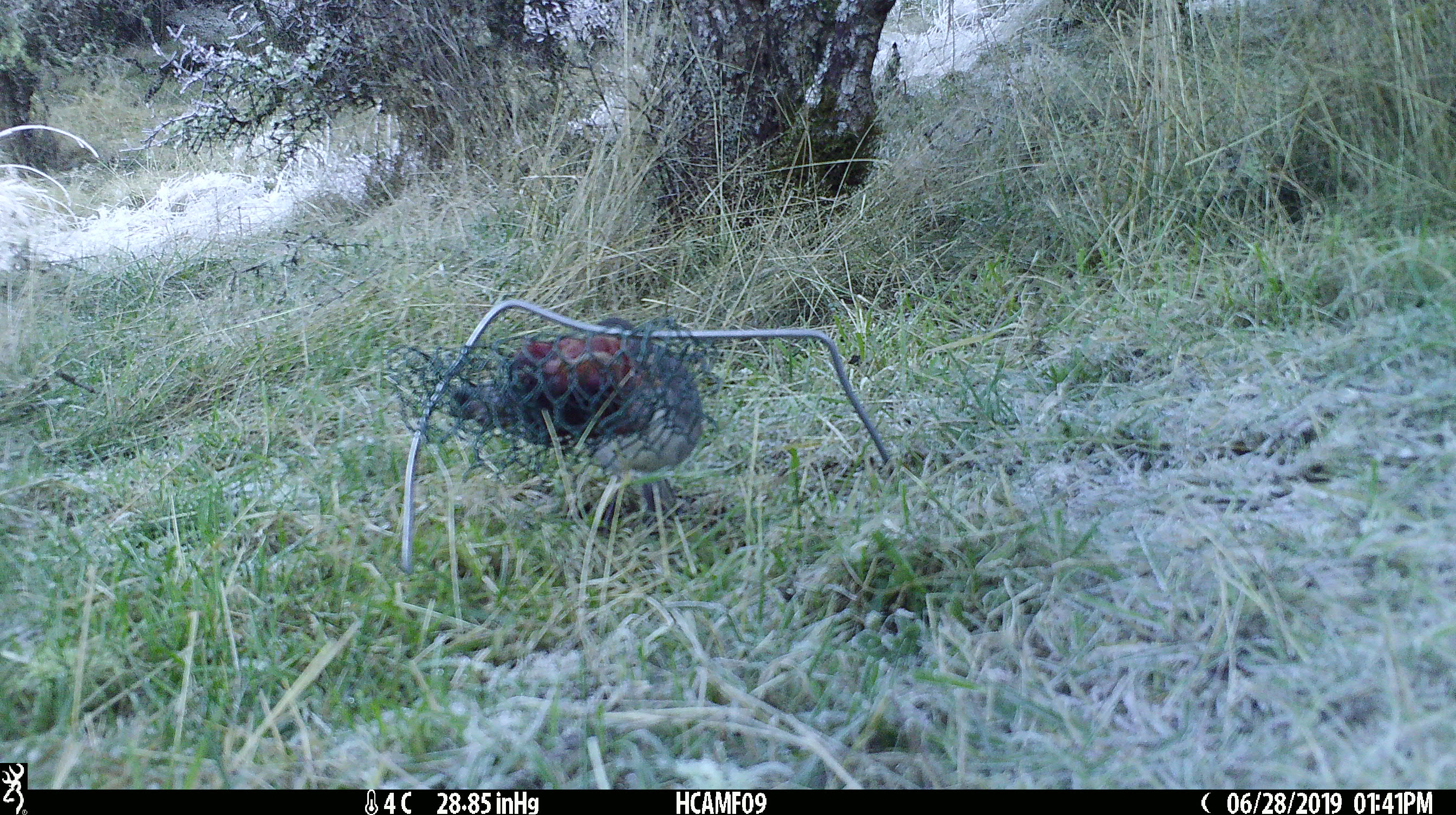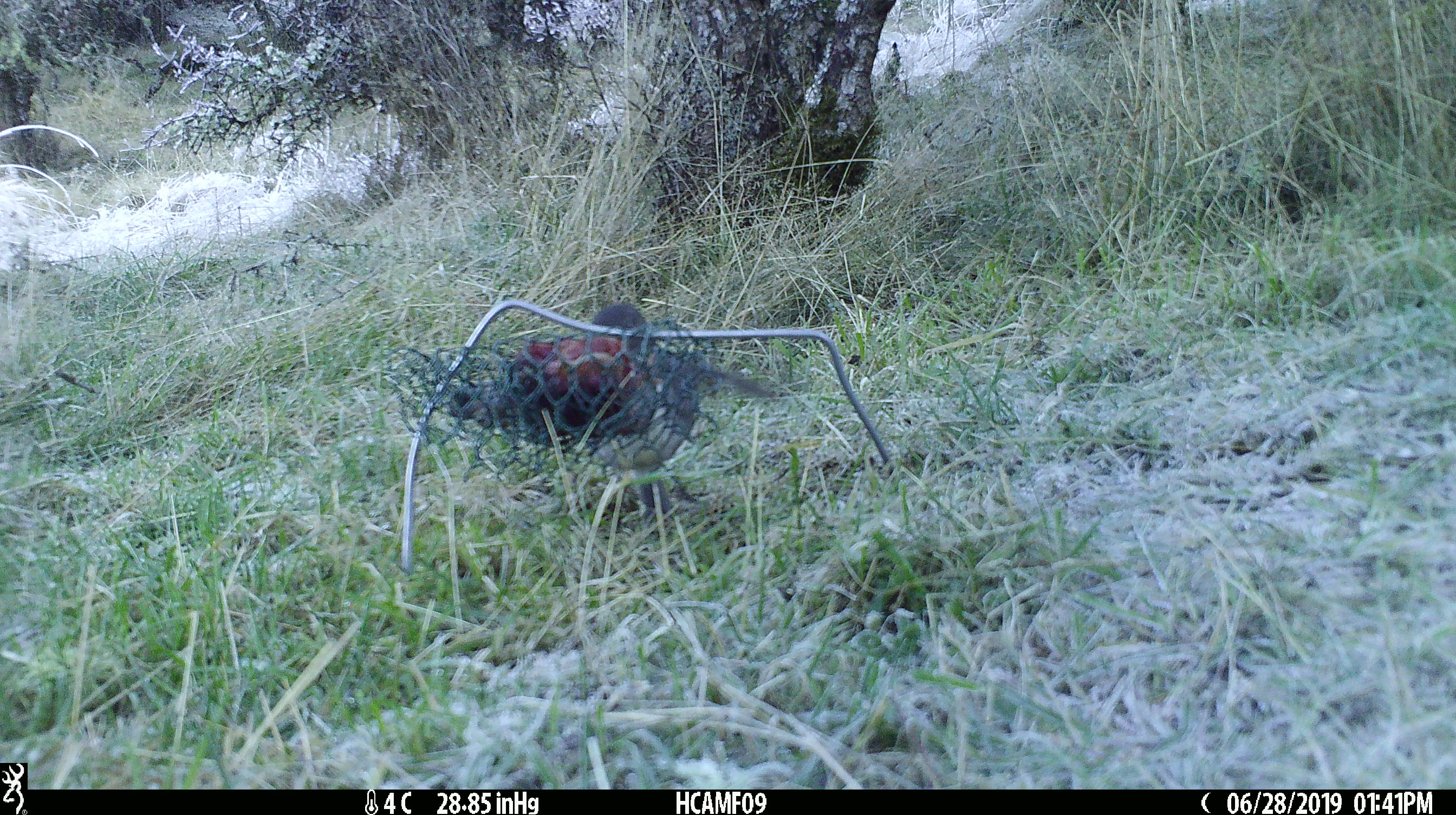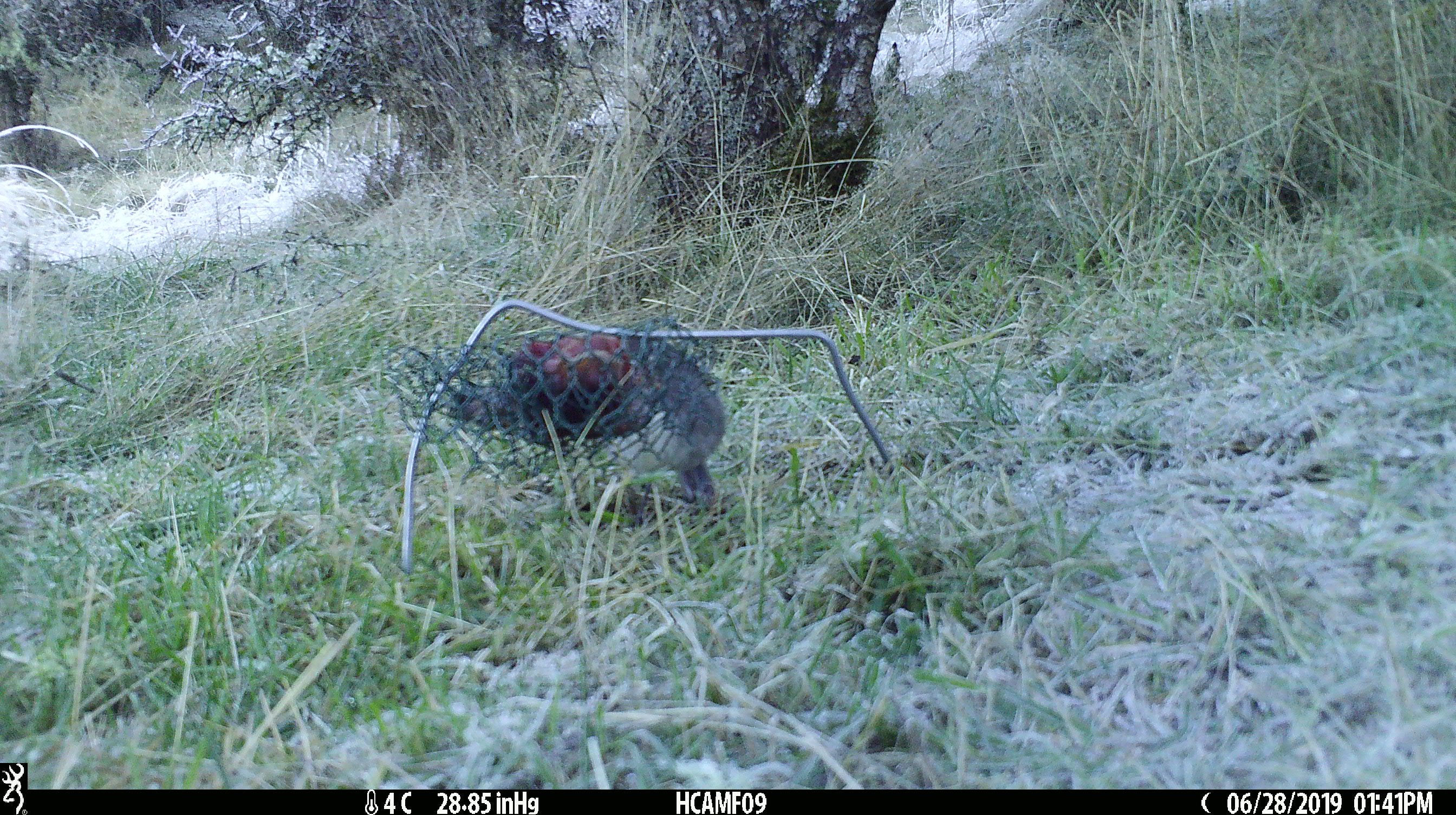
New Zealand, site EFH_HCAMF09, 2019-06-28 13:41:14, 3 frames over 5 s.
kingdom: Animalia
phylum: Chordata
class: Aves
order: Passeriformes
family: Petroicidae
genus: Petroica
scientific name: Petroica australis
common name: new zealand robin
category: robin